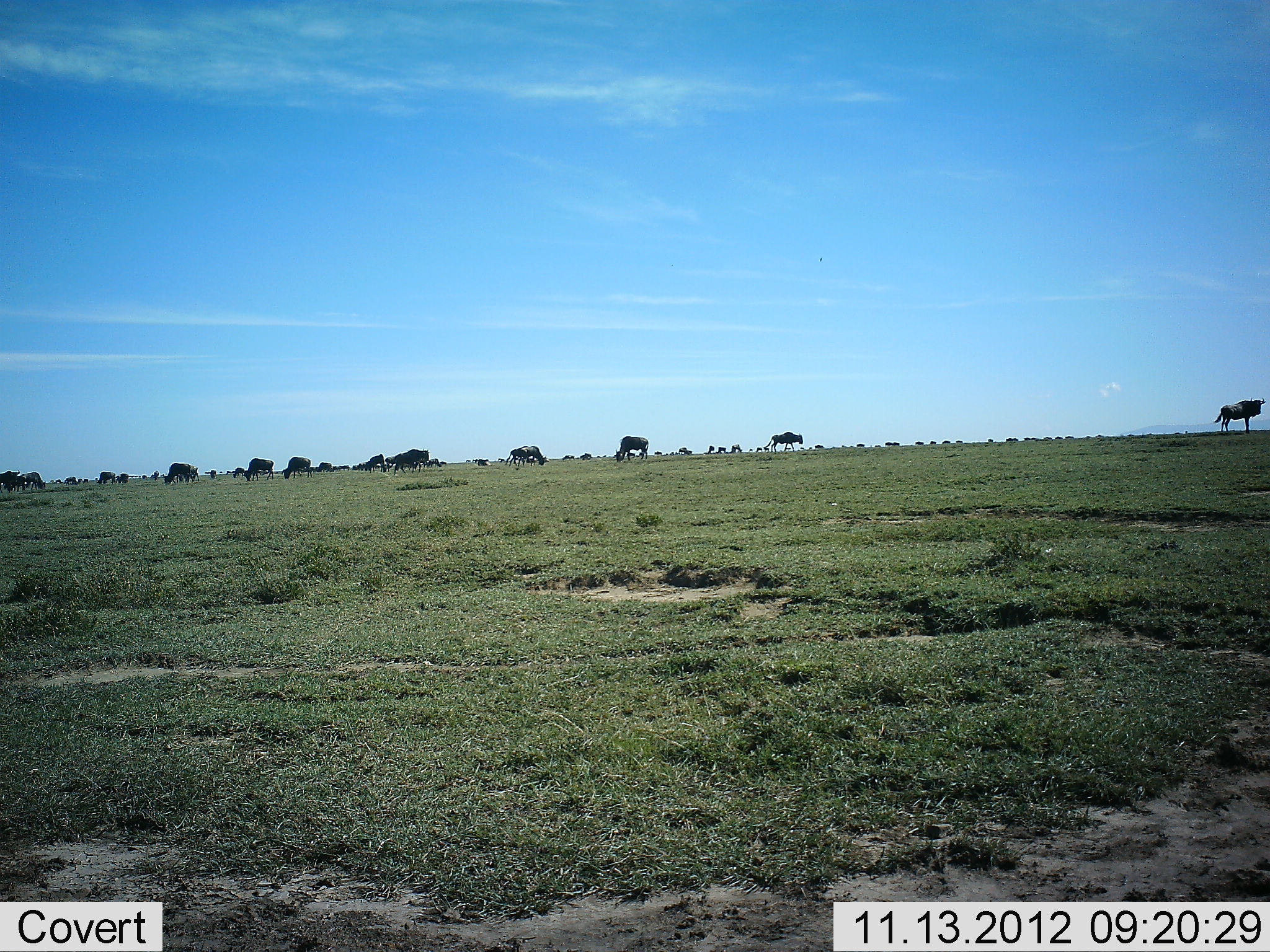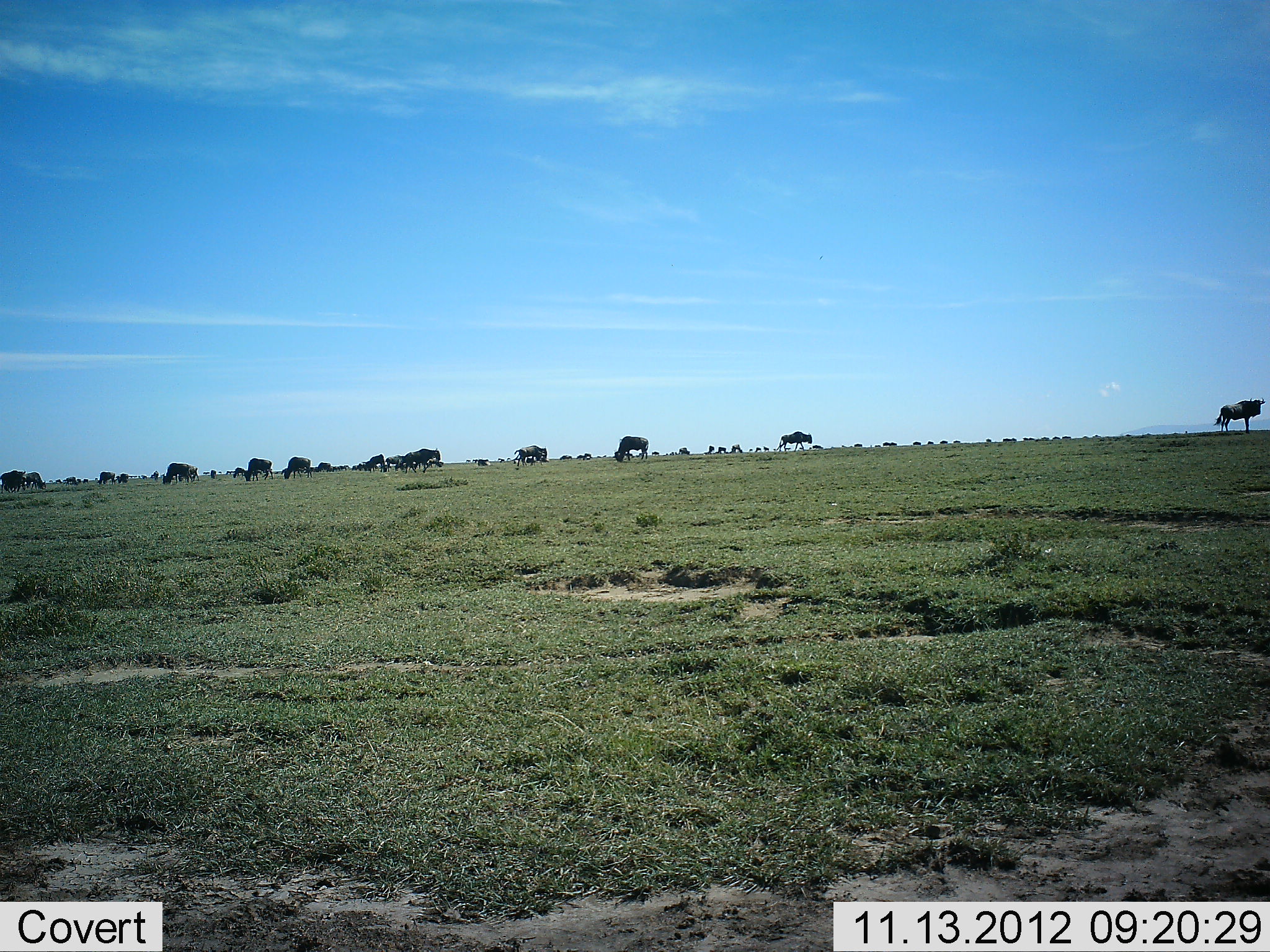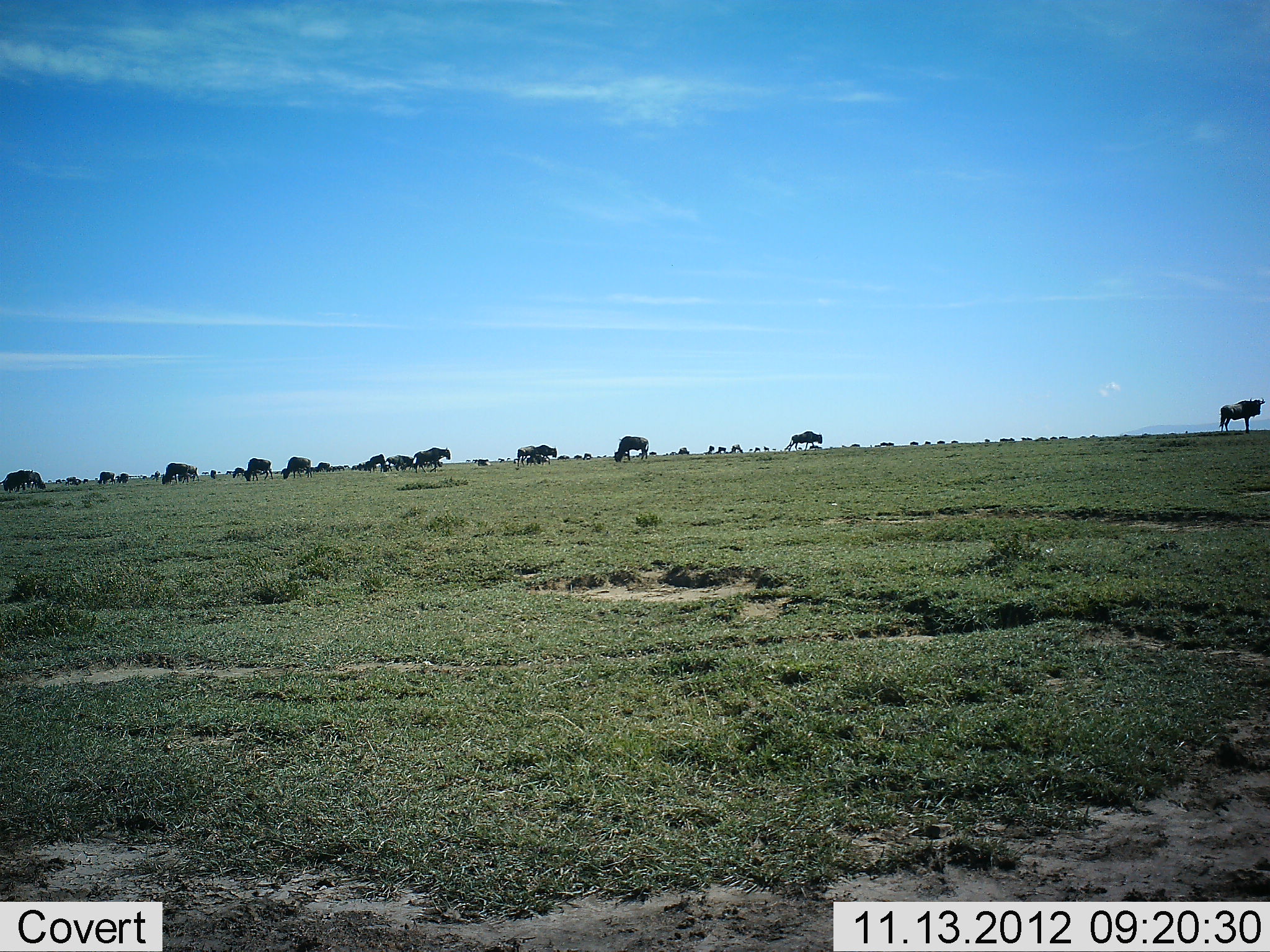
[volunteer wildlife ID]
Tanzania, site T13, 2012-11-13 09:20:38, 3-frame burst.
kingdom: Animalia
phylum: Chordata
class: Mammalia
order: Artiodactyla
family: Bovidae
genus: Connochaetes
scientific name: Connochaetes taurinus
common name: blue wildebeest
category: wildebeest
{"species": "wildebeest (blue wildebeest) (Connochaetes taurinus)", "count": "11-50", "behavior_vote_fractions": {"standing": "67%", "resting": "0%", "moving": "56%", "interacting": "0%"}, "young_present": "0%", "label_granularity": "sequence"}